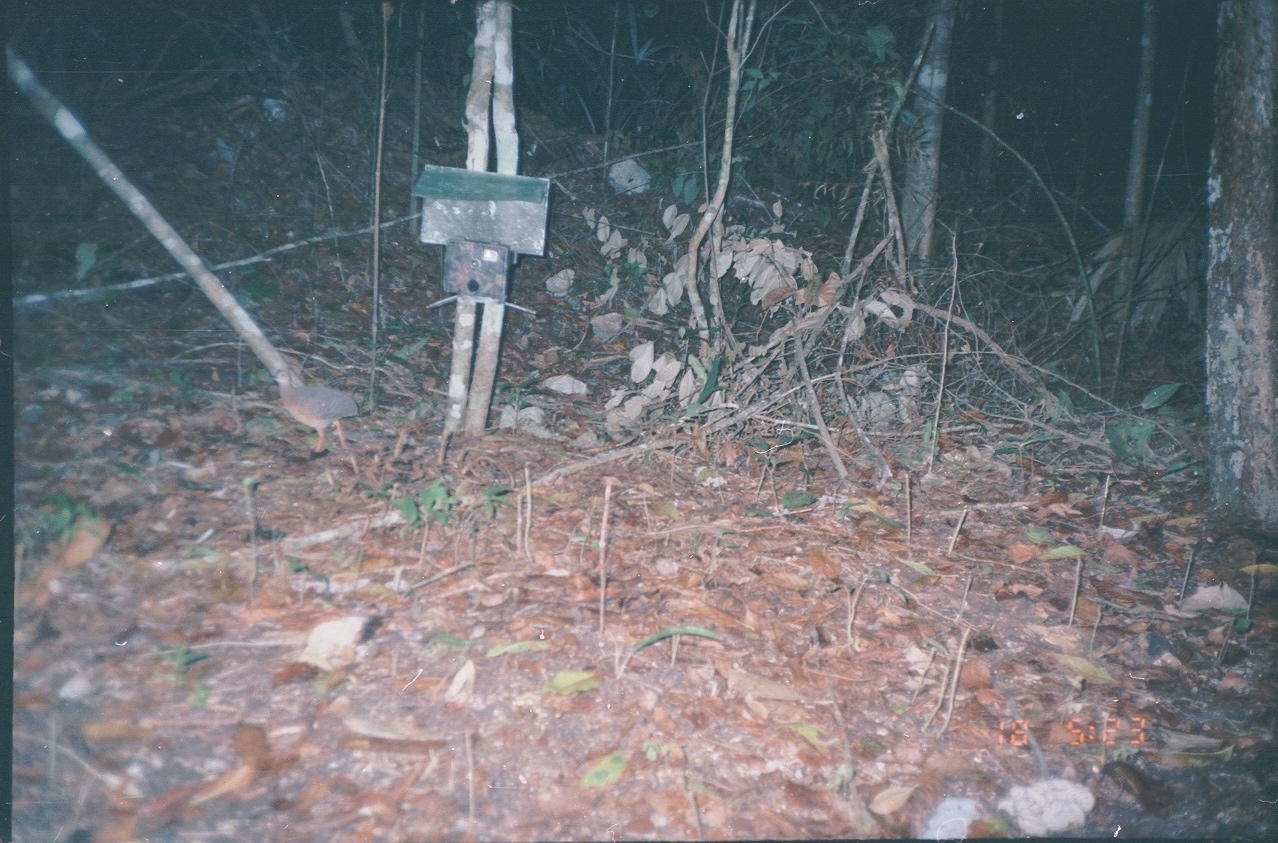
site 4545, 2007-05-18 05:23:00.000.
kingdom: Animalia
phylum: Chordata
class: Aves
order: Tinamiformes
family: Tinamidae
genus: Crypturellus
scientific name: Crypturellus boucardi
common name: slaty-breasted tinamou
Crypturellus boucardi (slaty-breasted tinamou), count 1.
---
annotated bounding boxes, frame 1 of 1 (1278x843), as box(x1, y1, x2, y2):
crypturellus boucardi: box(274, 369, 357, 455)